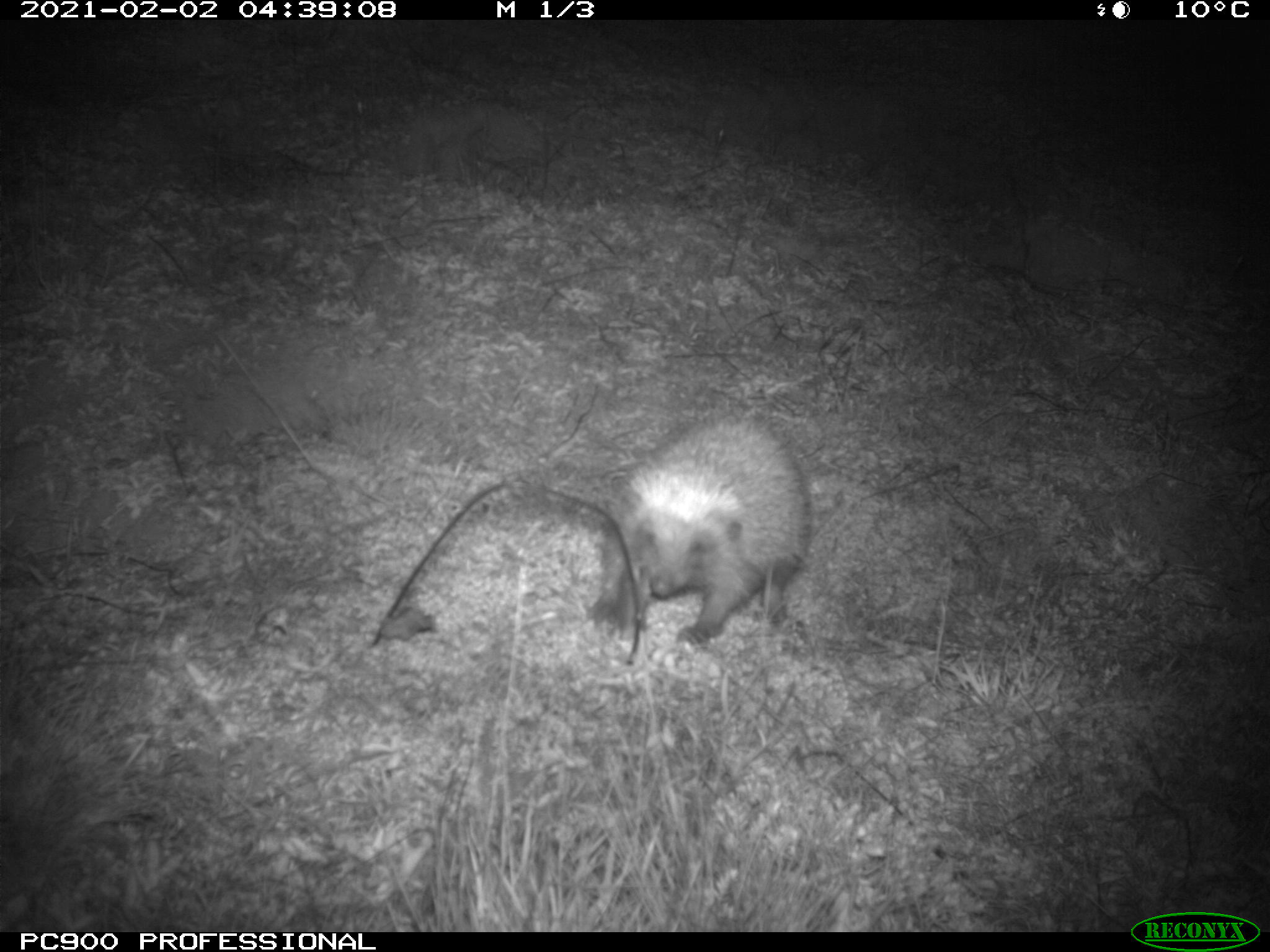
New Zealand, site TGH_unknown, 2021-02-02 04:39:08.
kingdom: Animalia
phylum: Chordata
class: Mammalia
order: Eulipotyphla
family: Erinaceidae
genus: Erinaceus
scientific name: Erinaceus europaeus europaeus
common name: european hedgehog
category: hedgehog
Hedgehog (european hedgehog) (Erinaceus europaeus europaeus).